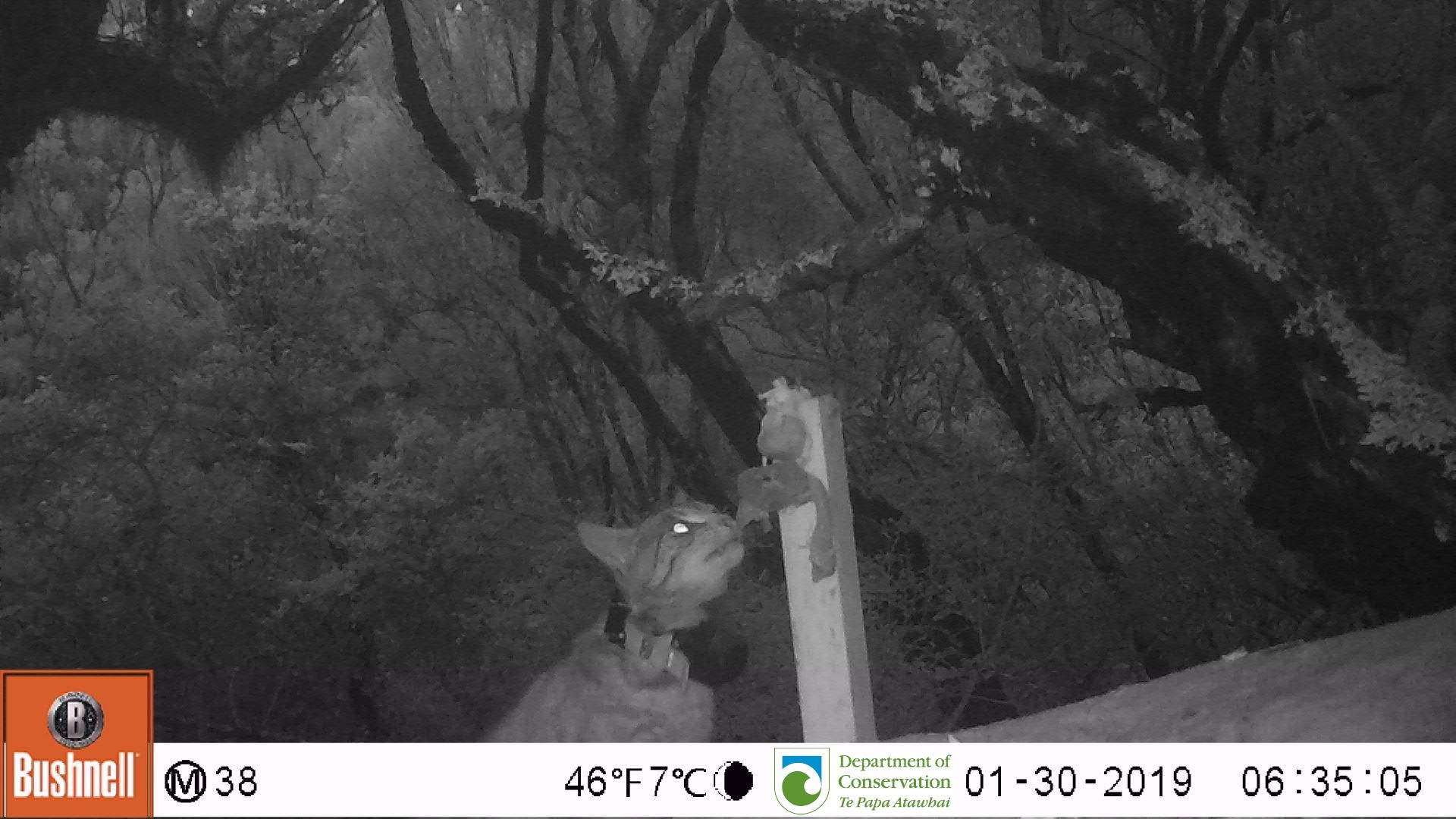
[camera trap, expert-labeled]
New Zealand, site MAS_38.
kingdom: Animalia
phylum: Chordata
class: Mammalia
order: Carnivora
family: Felidae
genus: Felis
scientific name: Felis catus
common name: domestic cat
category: cat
Cat (domestic cat) (Felis catus).